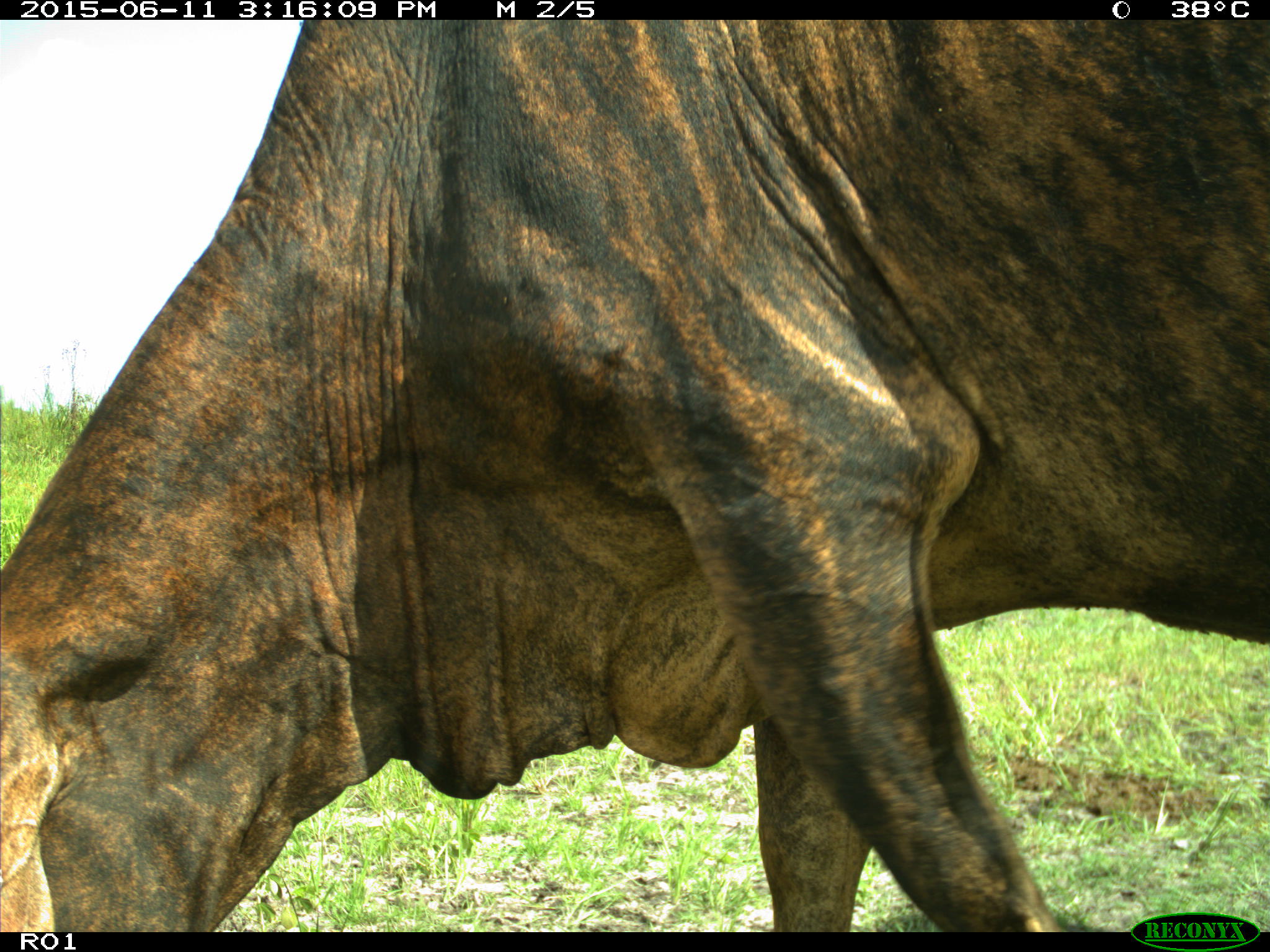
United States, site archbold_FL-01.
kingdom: Animalia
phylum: Chordata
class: Mammalia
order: Artiodactyla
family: Bovidae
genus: Bos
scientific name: Bos taurus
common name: domestic cow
Bos taurus (domestic cow).